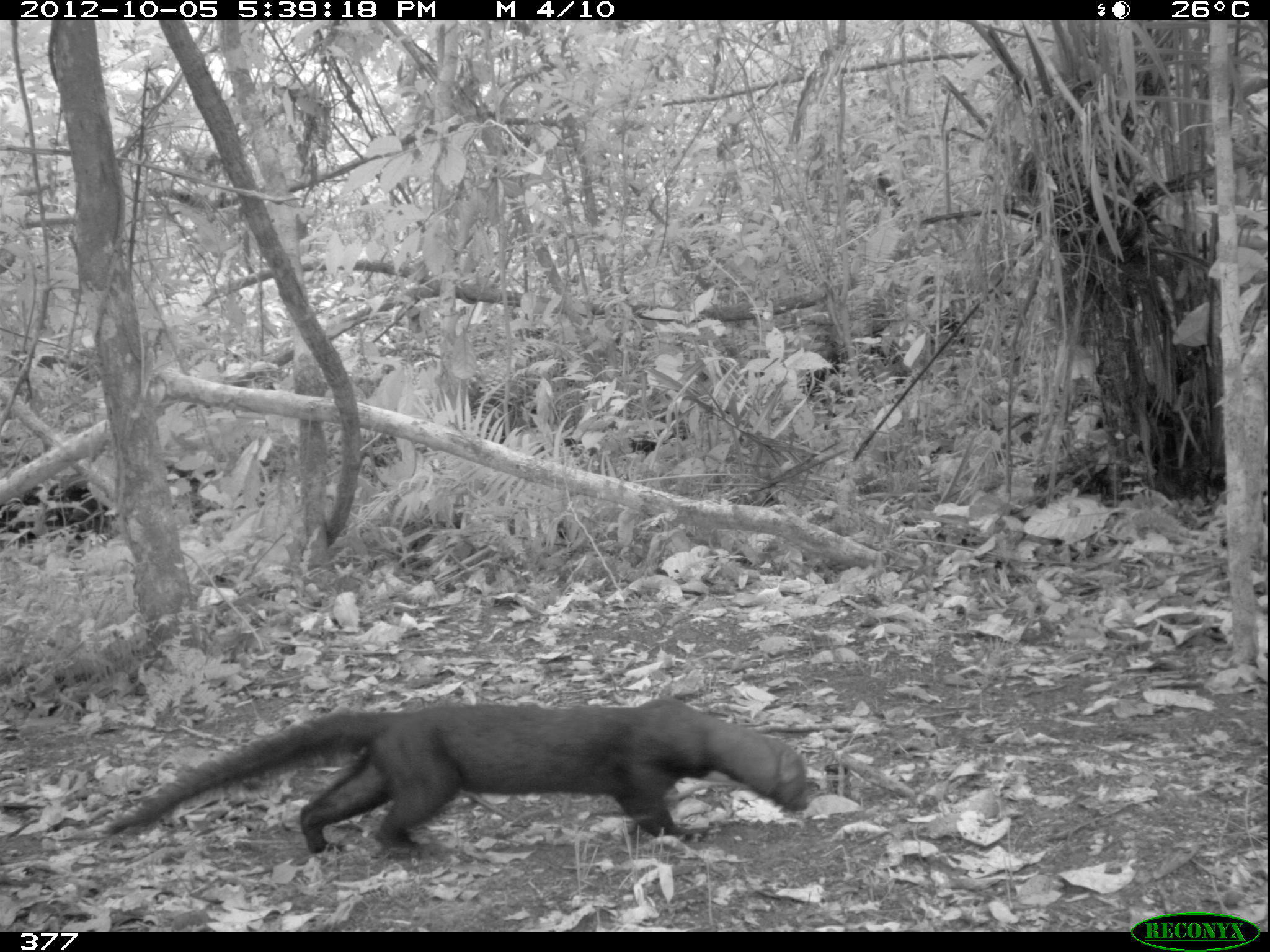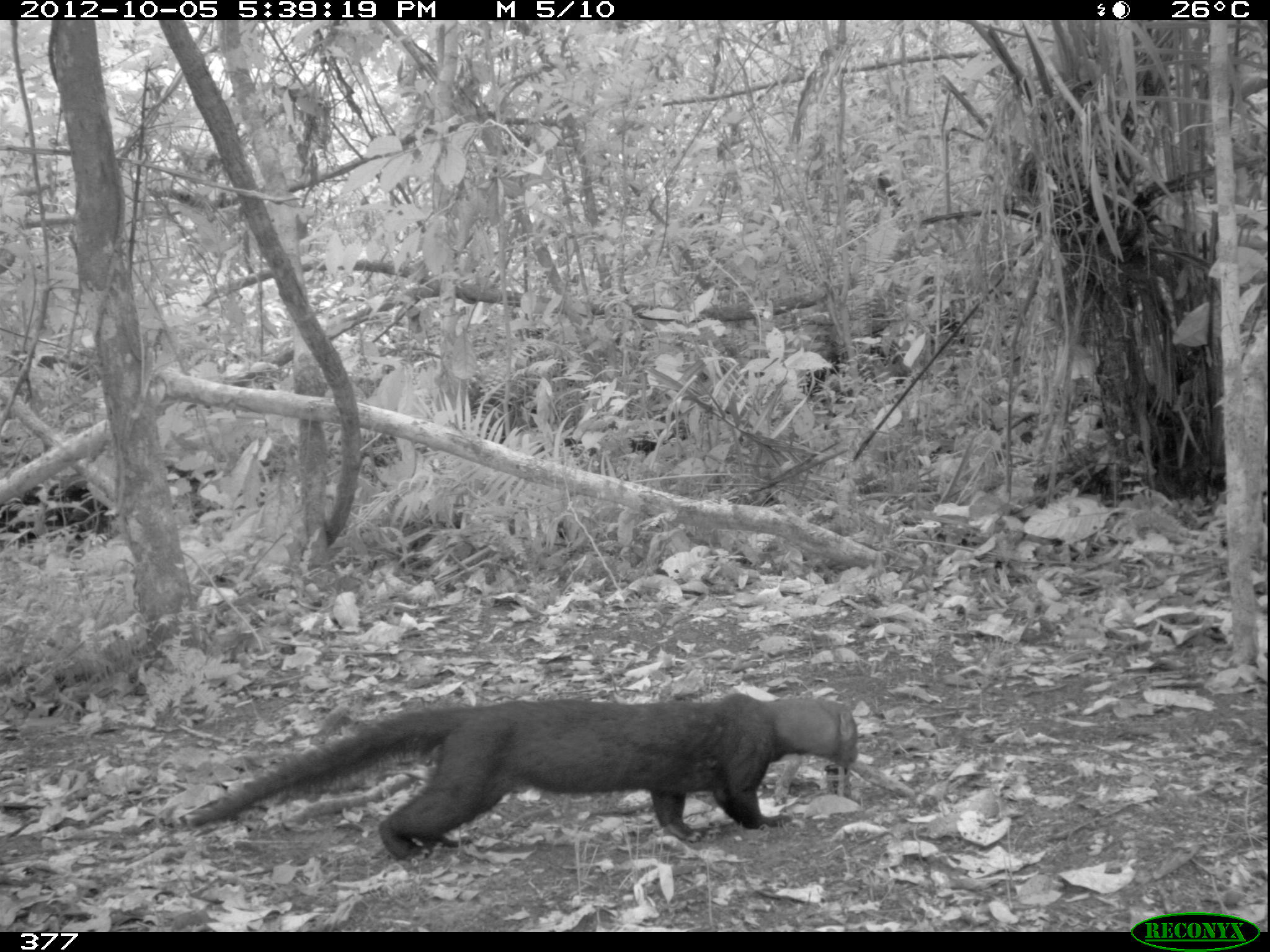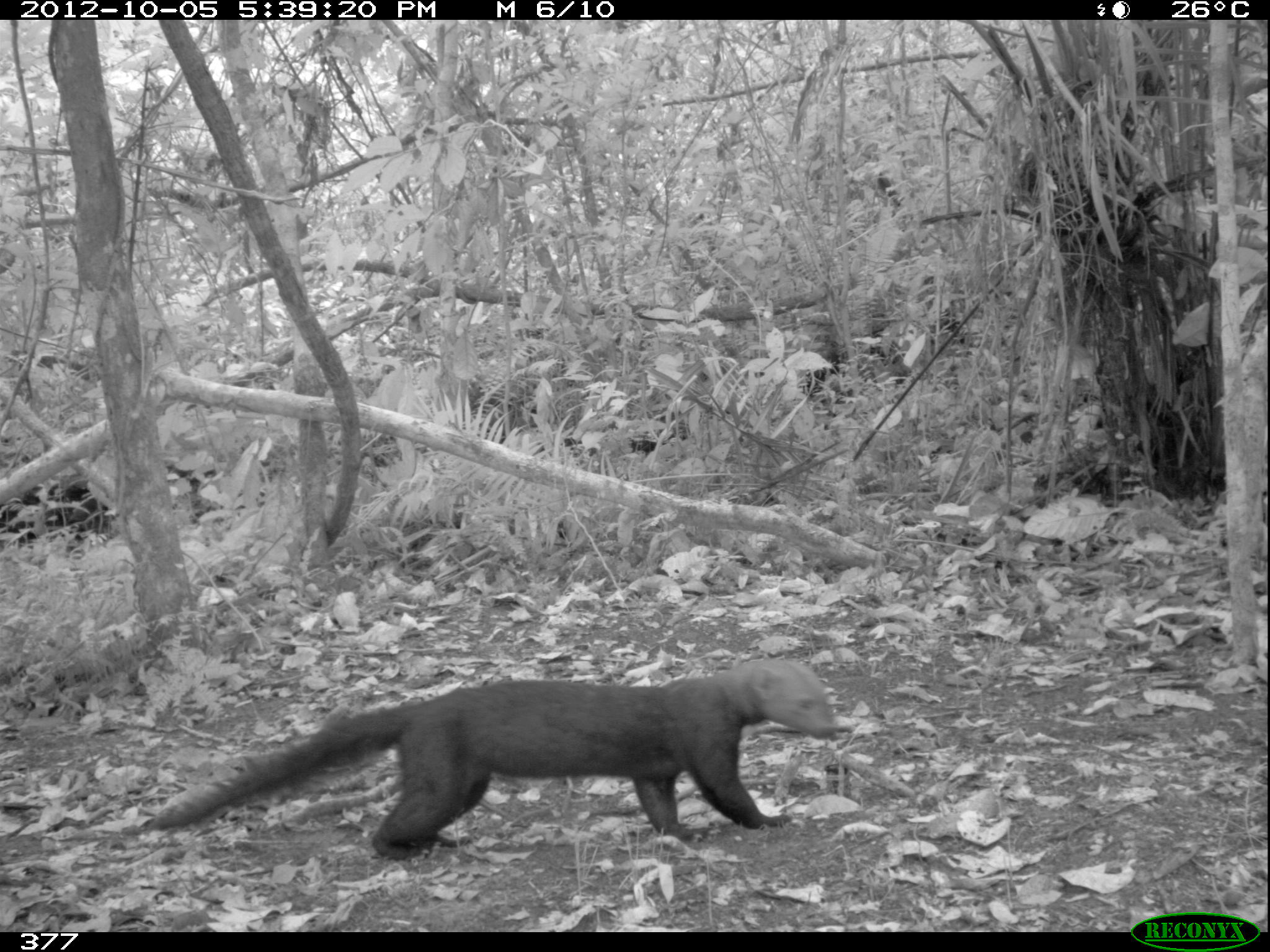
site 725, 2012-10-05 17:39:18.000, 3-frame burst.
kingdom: Animalia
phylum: Chordata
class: Mammalia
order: Carnivora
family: Mustelidae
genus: Eira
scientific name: Eira barbara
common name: tayra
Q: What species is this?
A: Eira barbara (tayra).